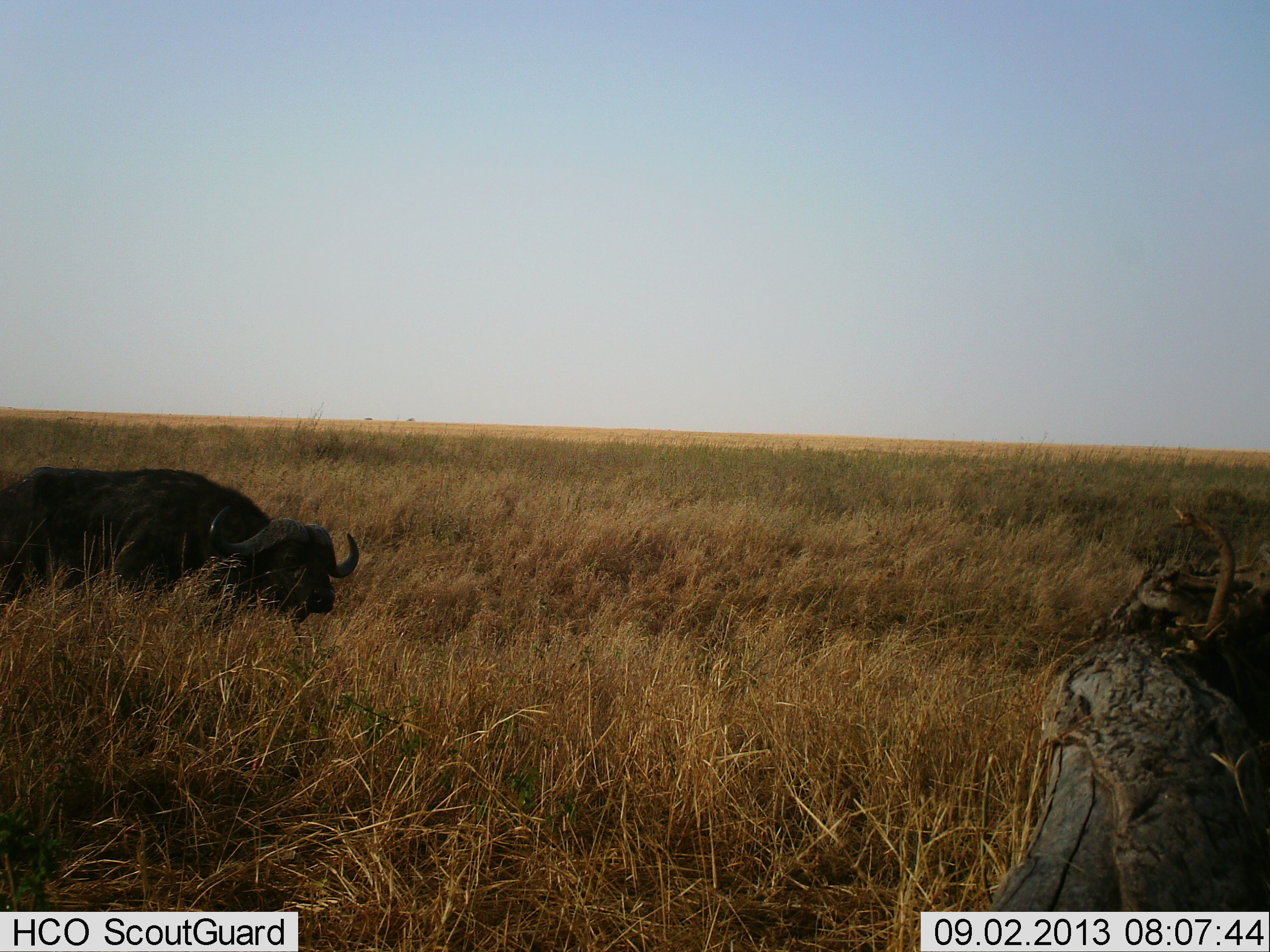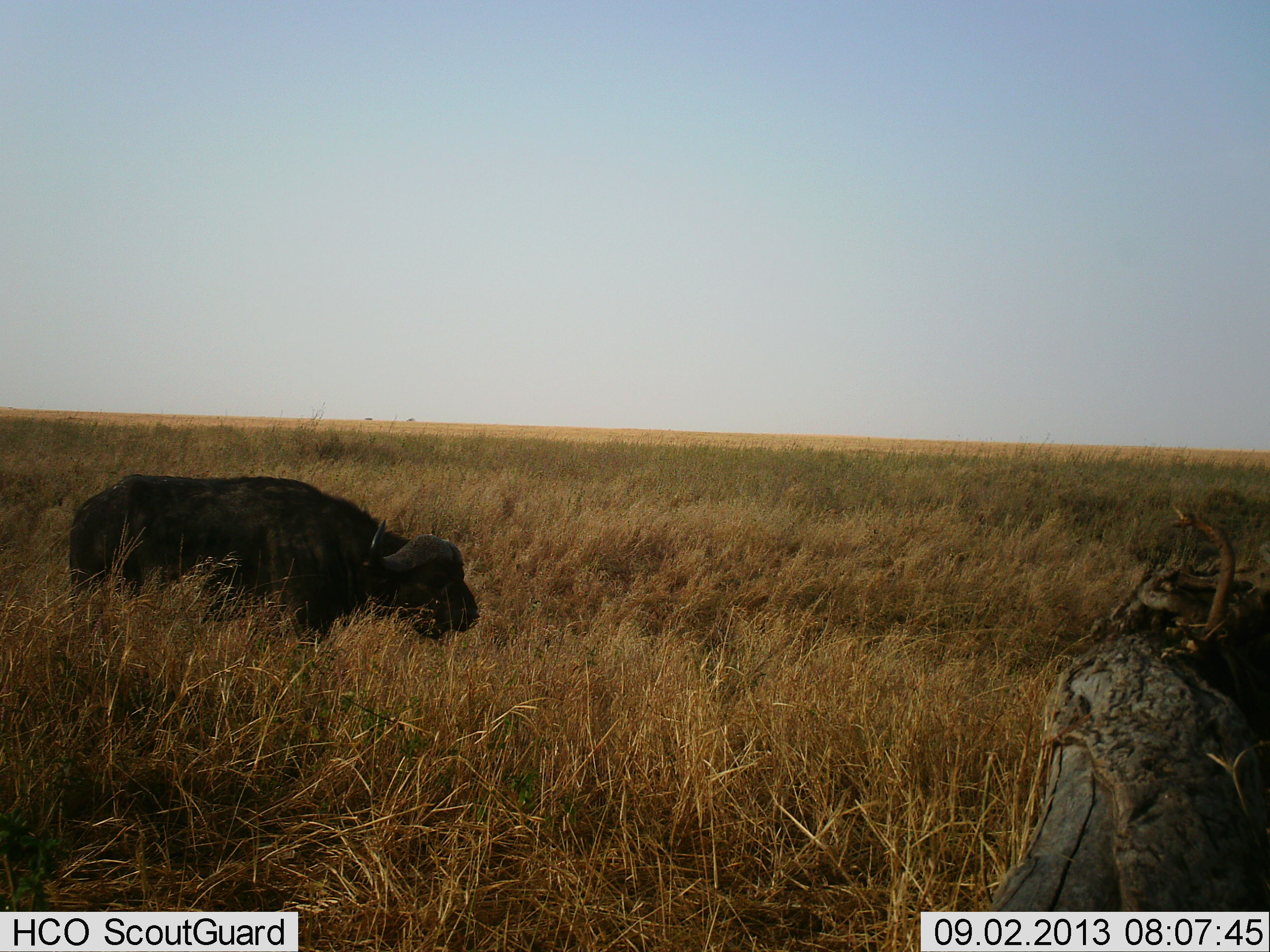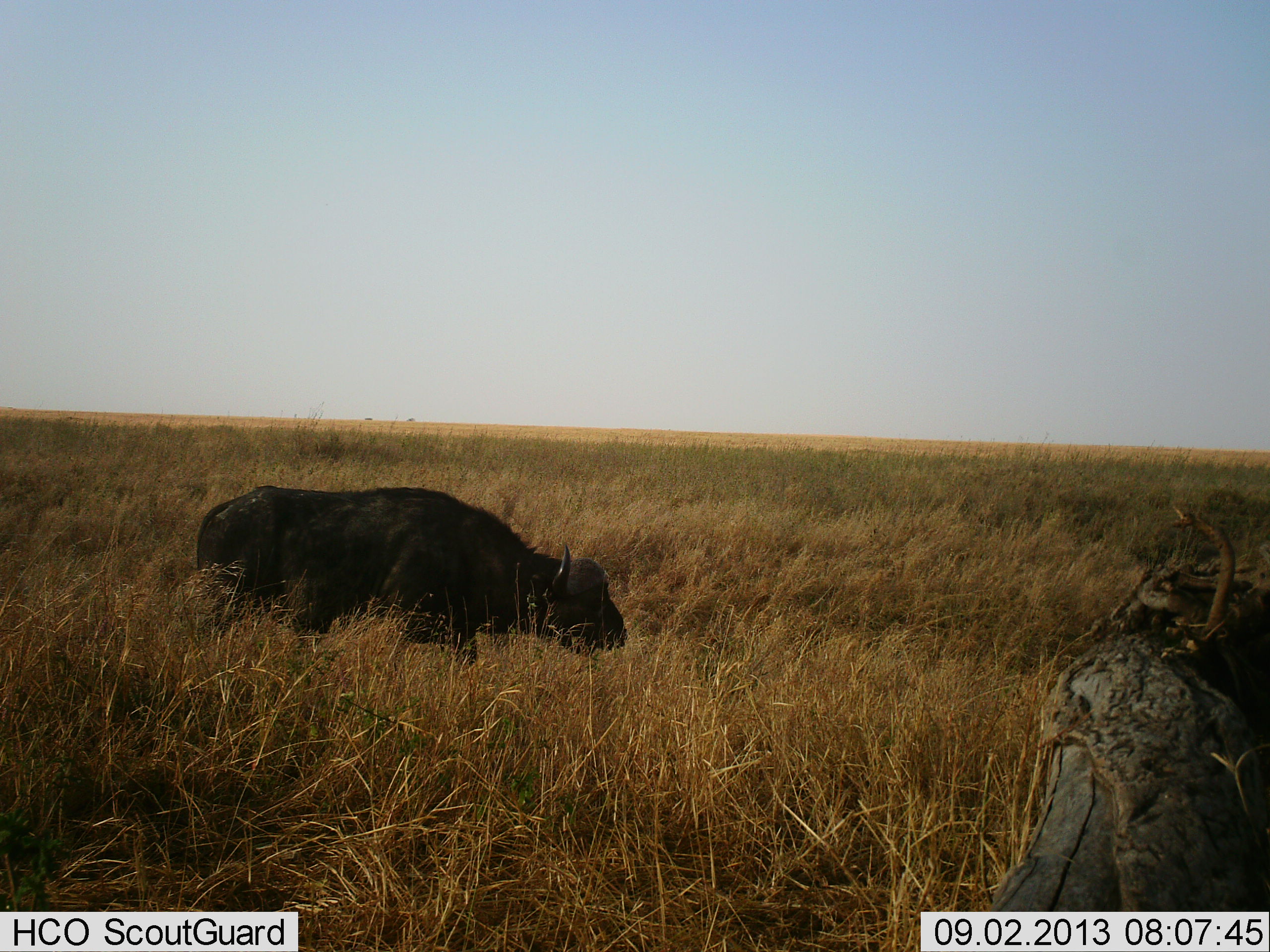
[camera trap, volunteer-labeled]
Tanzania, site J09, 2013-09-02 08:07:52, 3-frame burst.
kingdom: Animalia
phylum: Chordata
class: Mammalia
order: Artiodactyla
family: Bovidae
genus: Syncerus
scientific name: Syncerus caffer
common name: cape buffalo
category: buffalo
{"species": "buffalo (cape buffalo) (Syncerus caffer)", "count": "1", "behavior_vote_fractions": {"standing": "0%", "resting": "0%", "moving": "100%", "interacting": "0%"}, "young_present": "0%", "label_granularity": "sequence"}